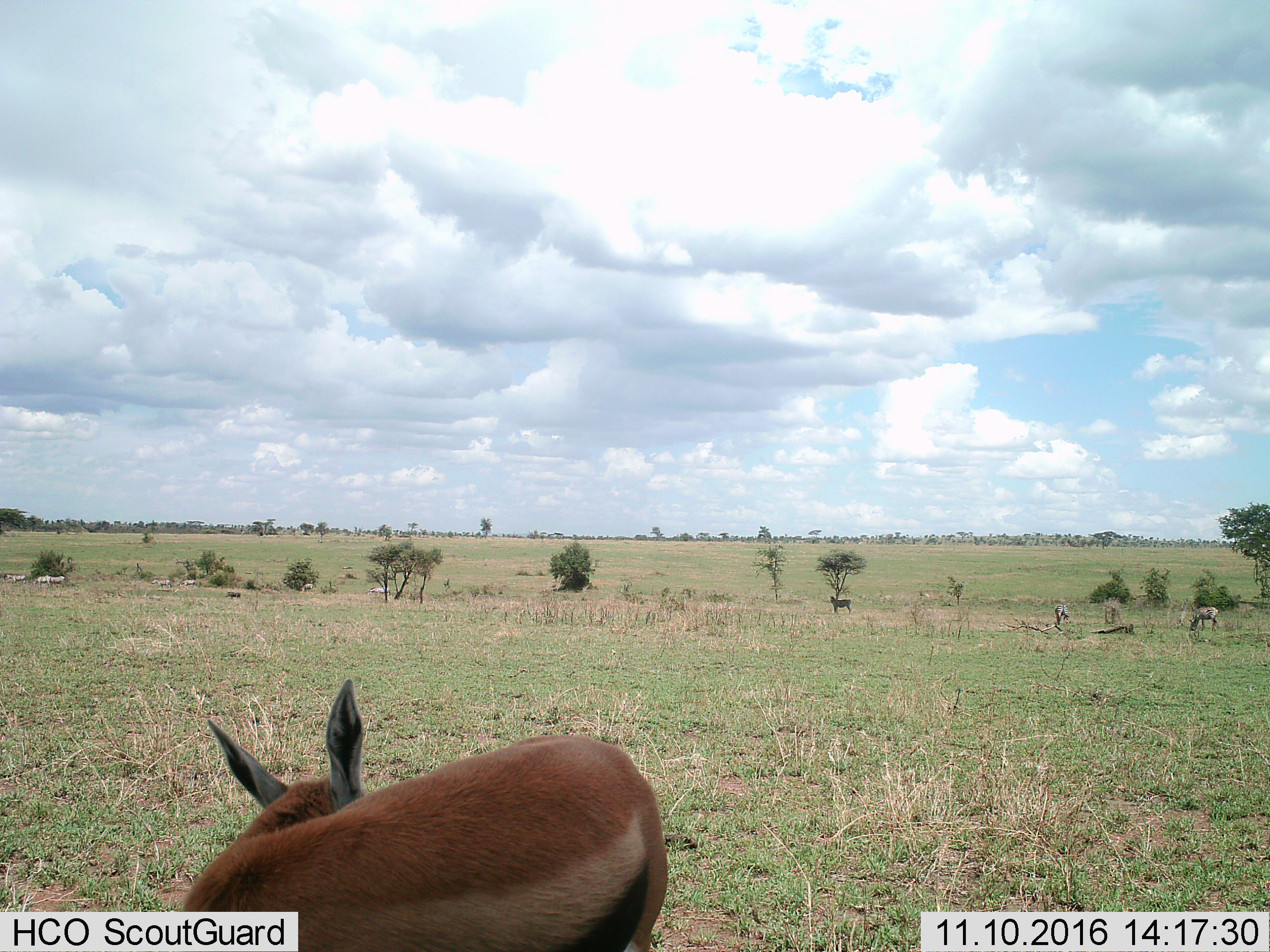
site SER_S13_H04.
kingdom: Animalia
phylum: Chordata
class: Mammalia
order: Artiodactyla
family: Bovidae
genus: Eudorcas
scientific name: Eudorcas thomsonii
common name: thomson's gazelle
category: gazellethomsons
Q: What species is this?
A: Gazellethomsons (thomson's gazelle) (Eudorcas thomsonii).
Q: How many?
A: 1.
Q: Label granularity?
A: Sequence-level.